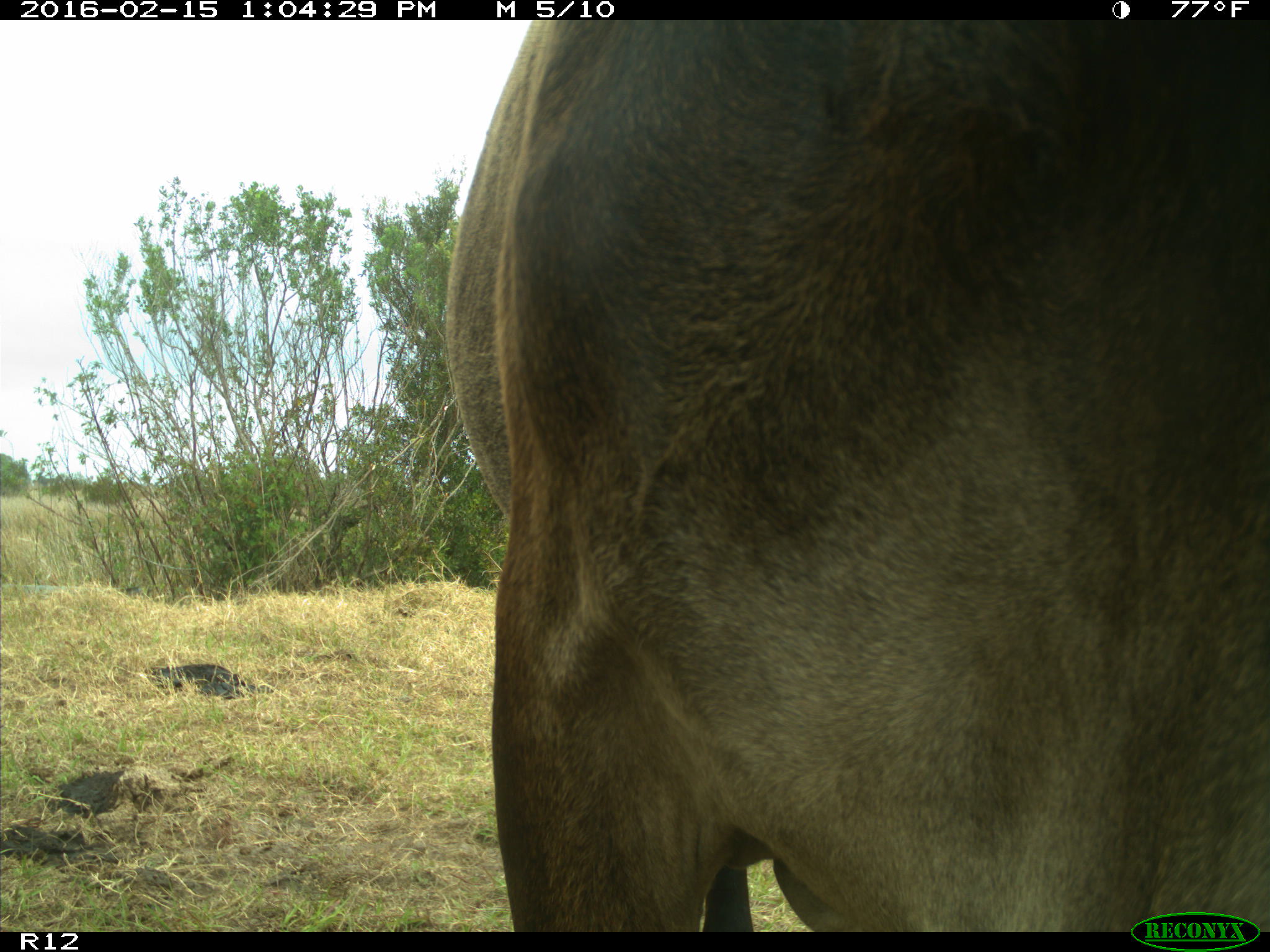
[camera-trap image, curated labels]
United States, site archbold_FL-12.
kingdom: Animalia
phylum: Chordata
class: Mammalia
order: Artiodactyla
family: Bovidae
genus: Bos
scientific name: Bos taurus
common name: domestic cow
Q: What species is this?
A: Bos taurus (domestic cow).